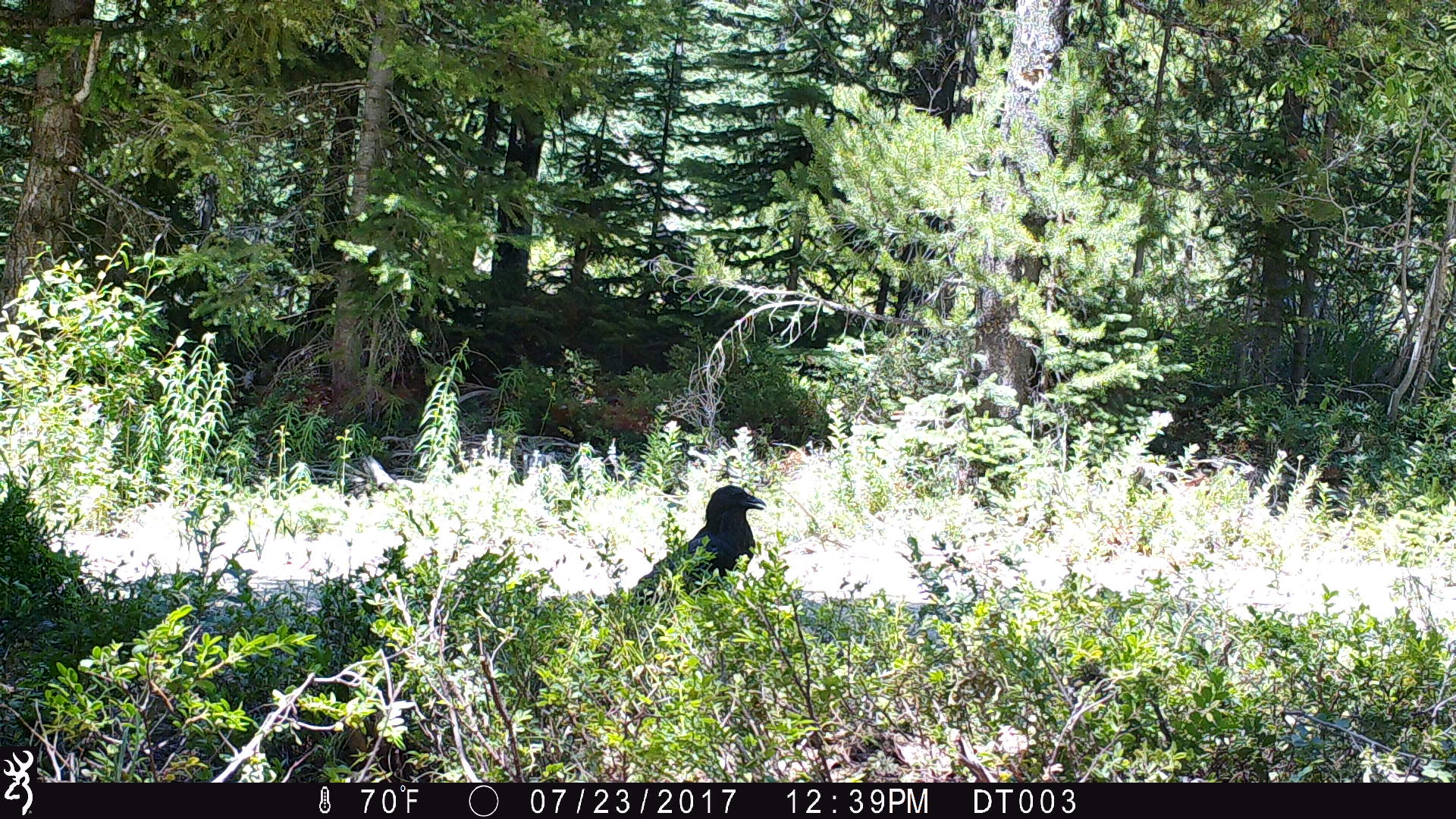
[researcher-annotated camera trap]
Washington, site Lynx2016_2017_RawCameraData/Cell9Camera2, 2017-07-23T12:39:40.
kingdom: Animalia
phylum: Chordata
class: Aves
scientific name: Aves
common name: birds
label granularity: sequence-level